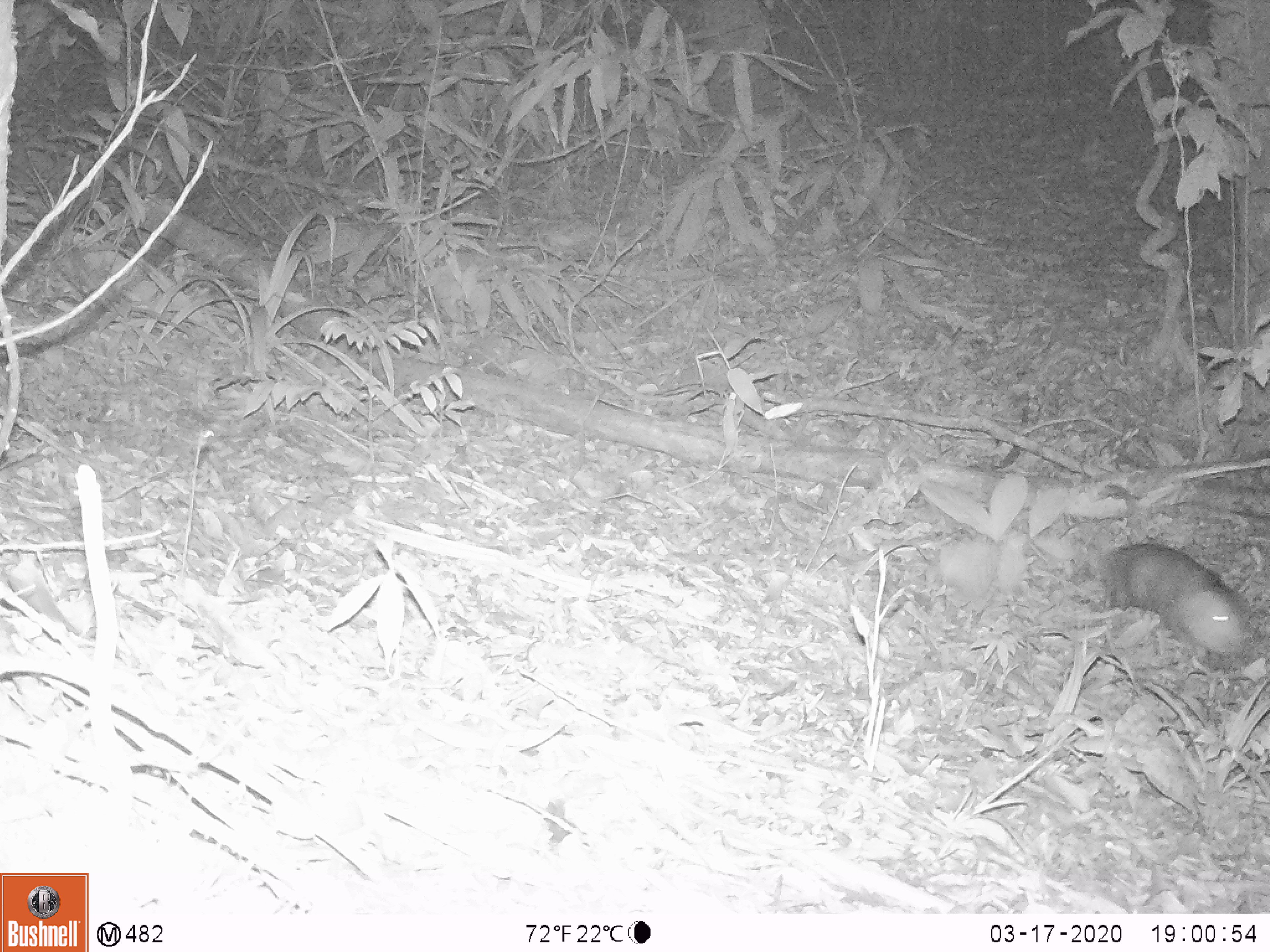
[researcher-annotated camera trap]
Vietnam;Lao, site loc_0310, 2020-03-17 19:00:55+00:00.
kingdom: Animalia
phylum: Chordata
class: Mammalia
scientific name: Mammalia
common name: mammal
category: unidentified small mammal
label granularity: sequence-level